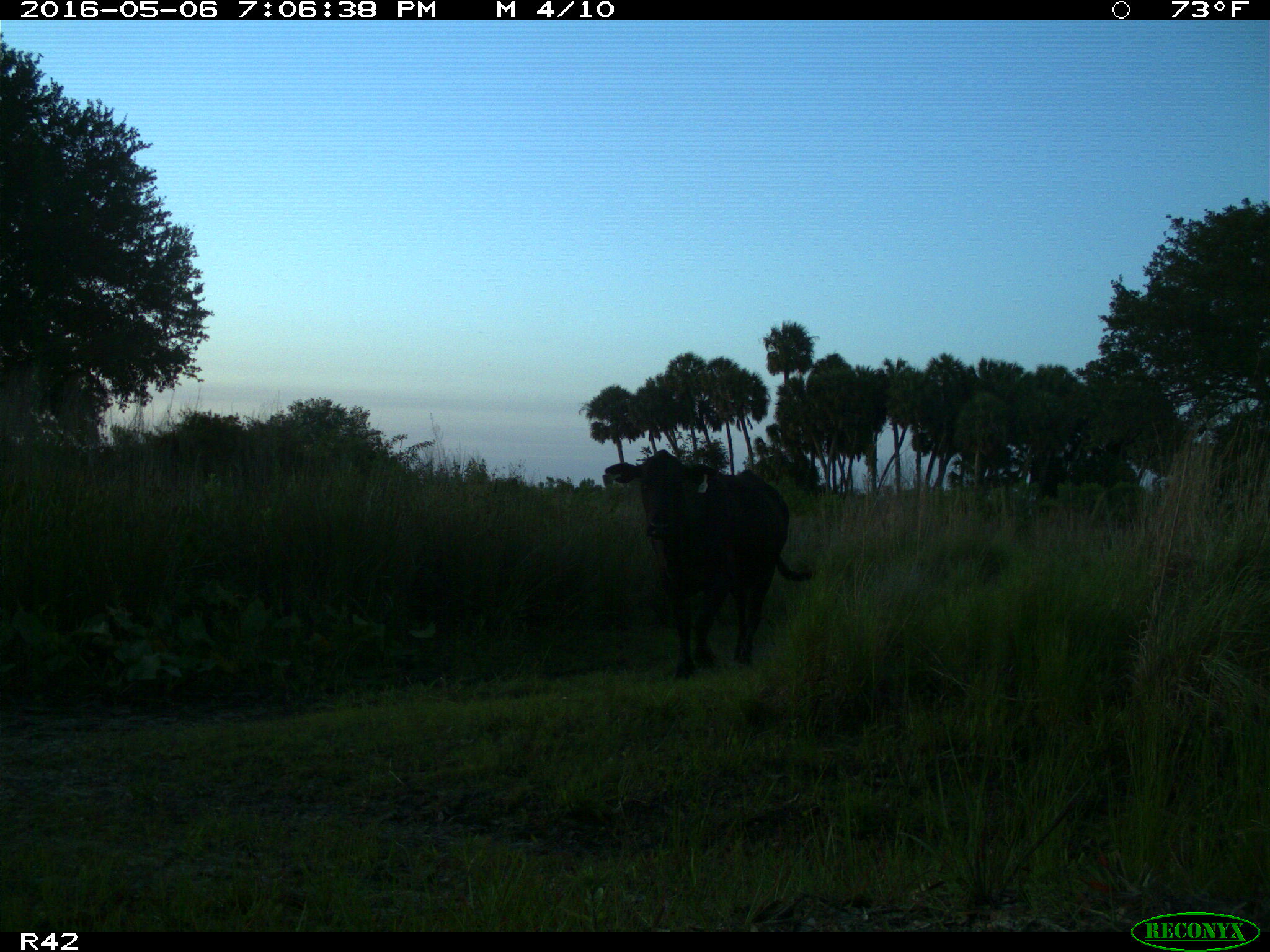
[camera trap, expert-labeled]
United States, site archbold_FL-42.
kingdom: Animalia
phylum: Chordata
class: Mammalia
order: Artiodactyla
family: Bovidae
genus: Bos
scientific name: Bos taurus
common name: domestic cow